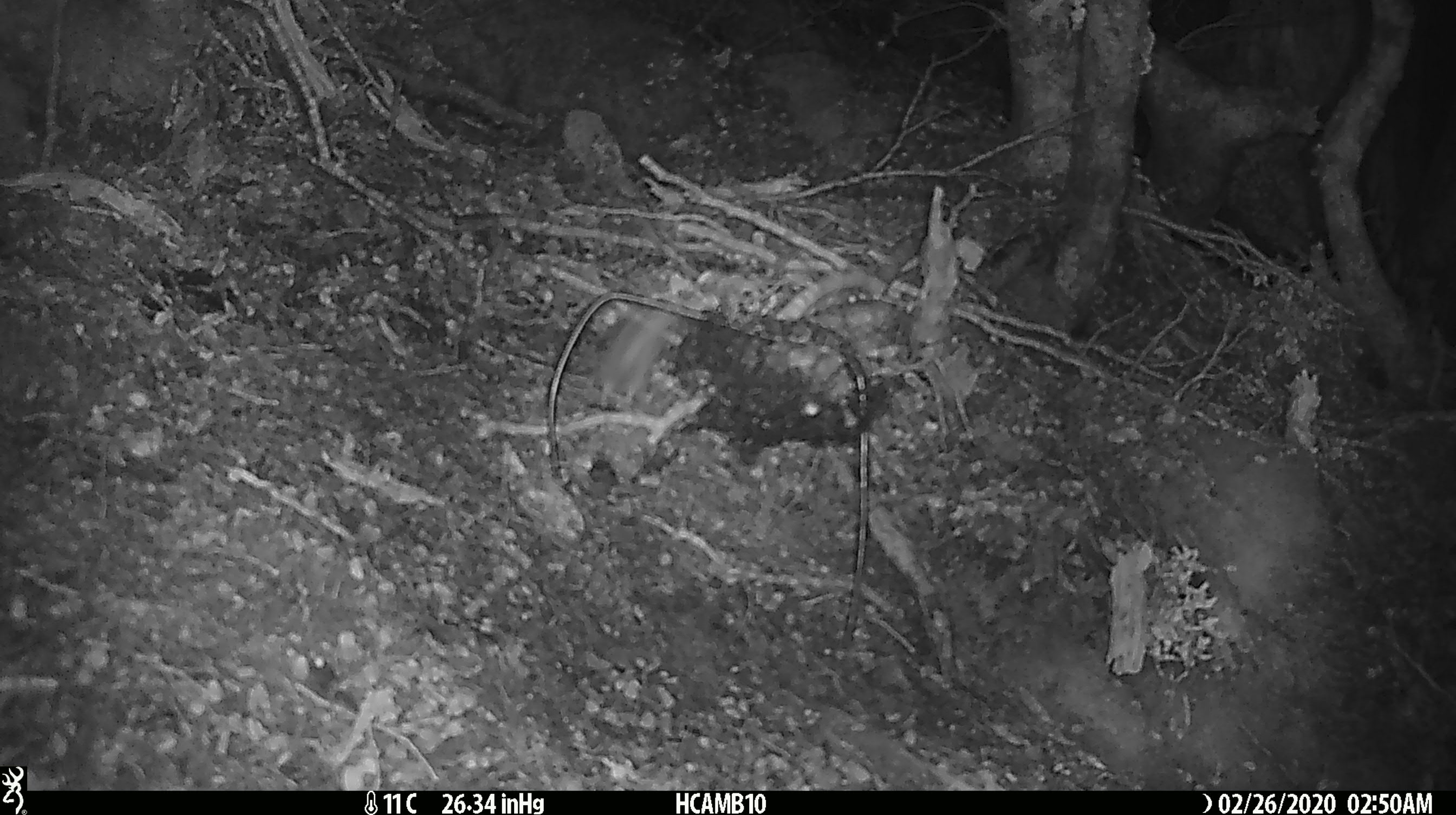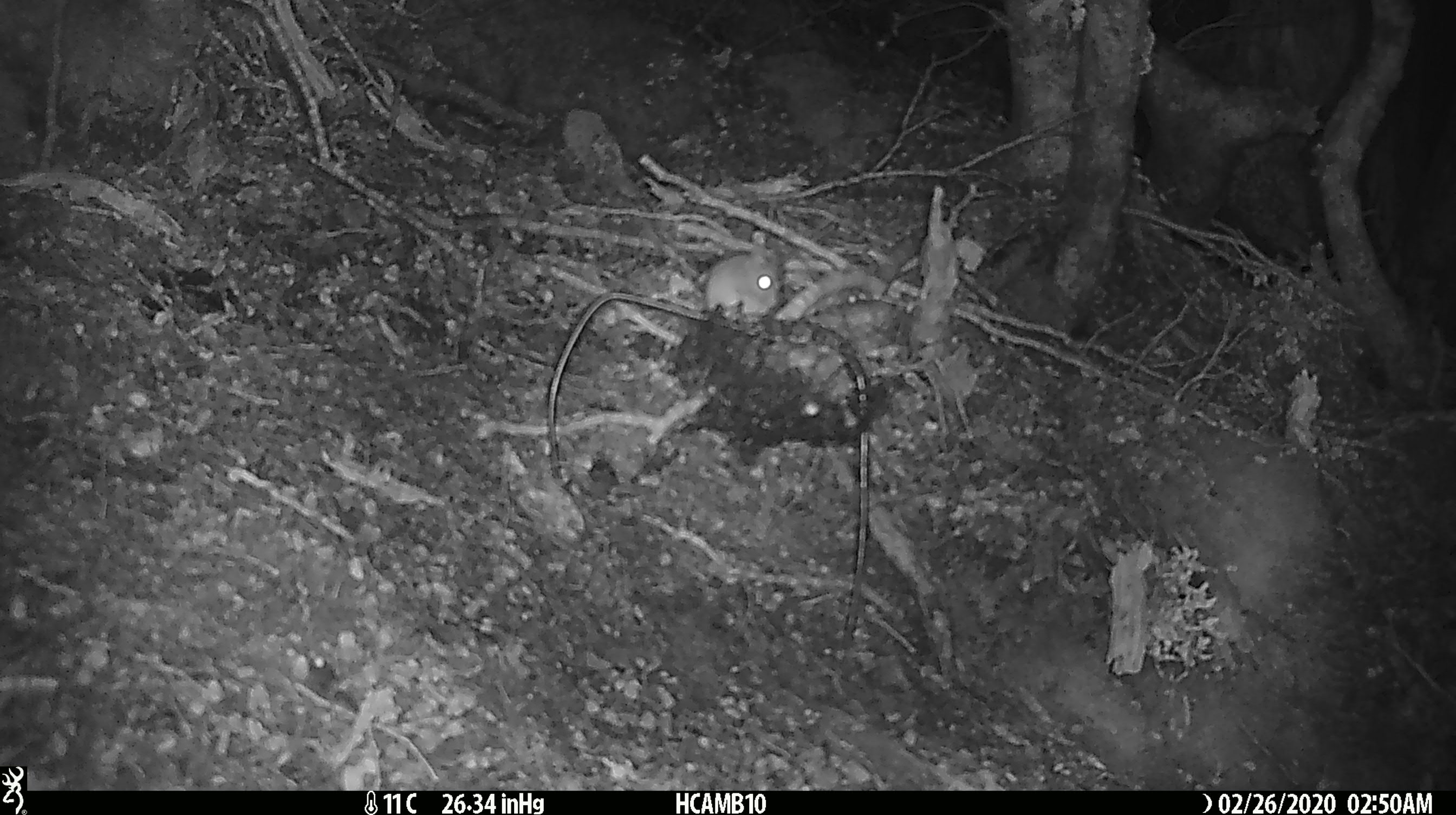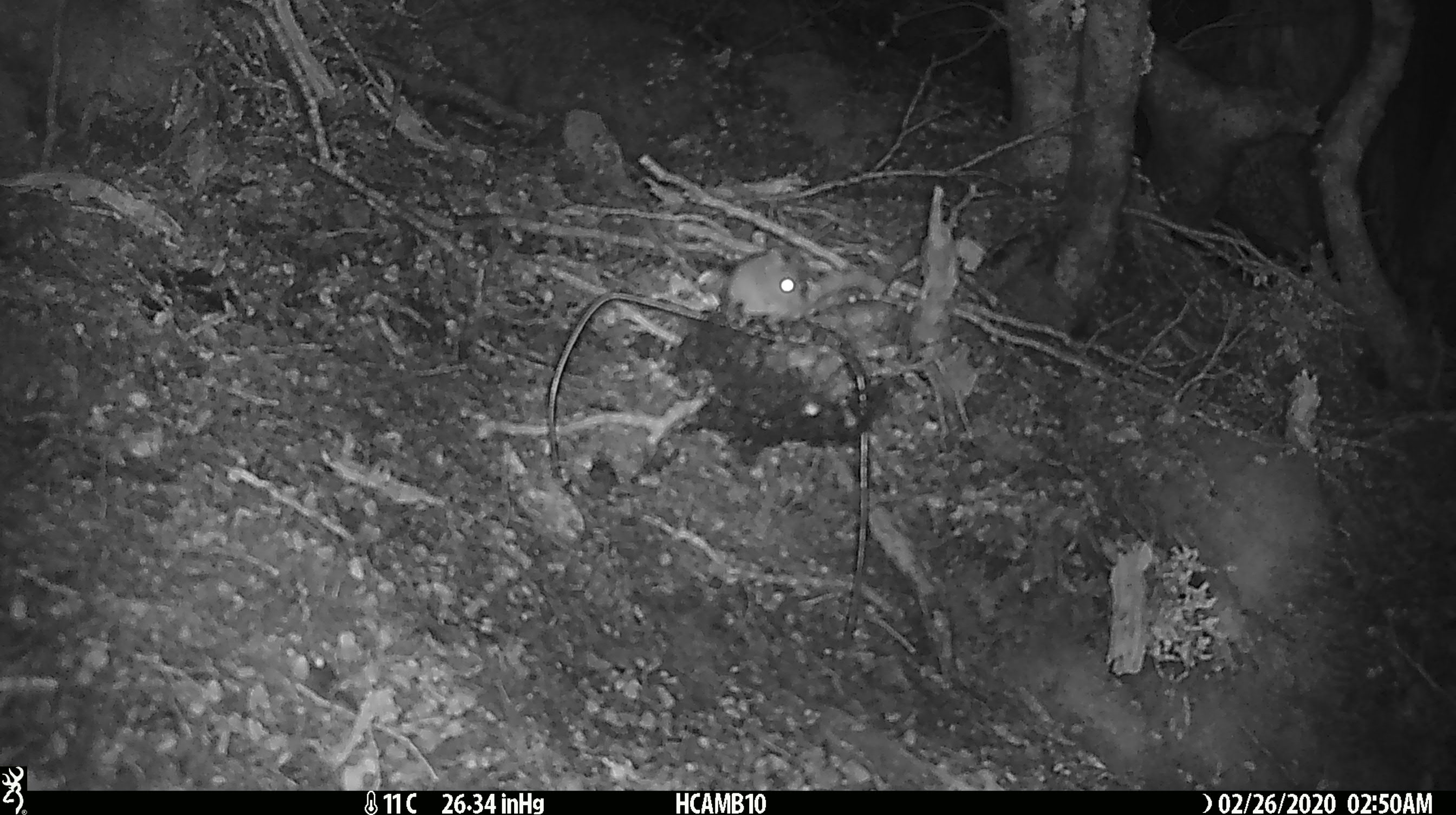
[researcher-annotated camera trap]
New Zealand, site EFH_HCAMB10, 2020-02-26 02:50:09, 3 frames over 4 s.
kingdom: Animalia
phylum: Chordata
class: Mammalia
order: Rodentia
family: Muridae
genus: Mus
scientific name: Mus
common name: mouse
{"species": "mouse (Mus)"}